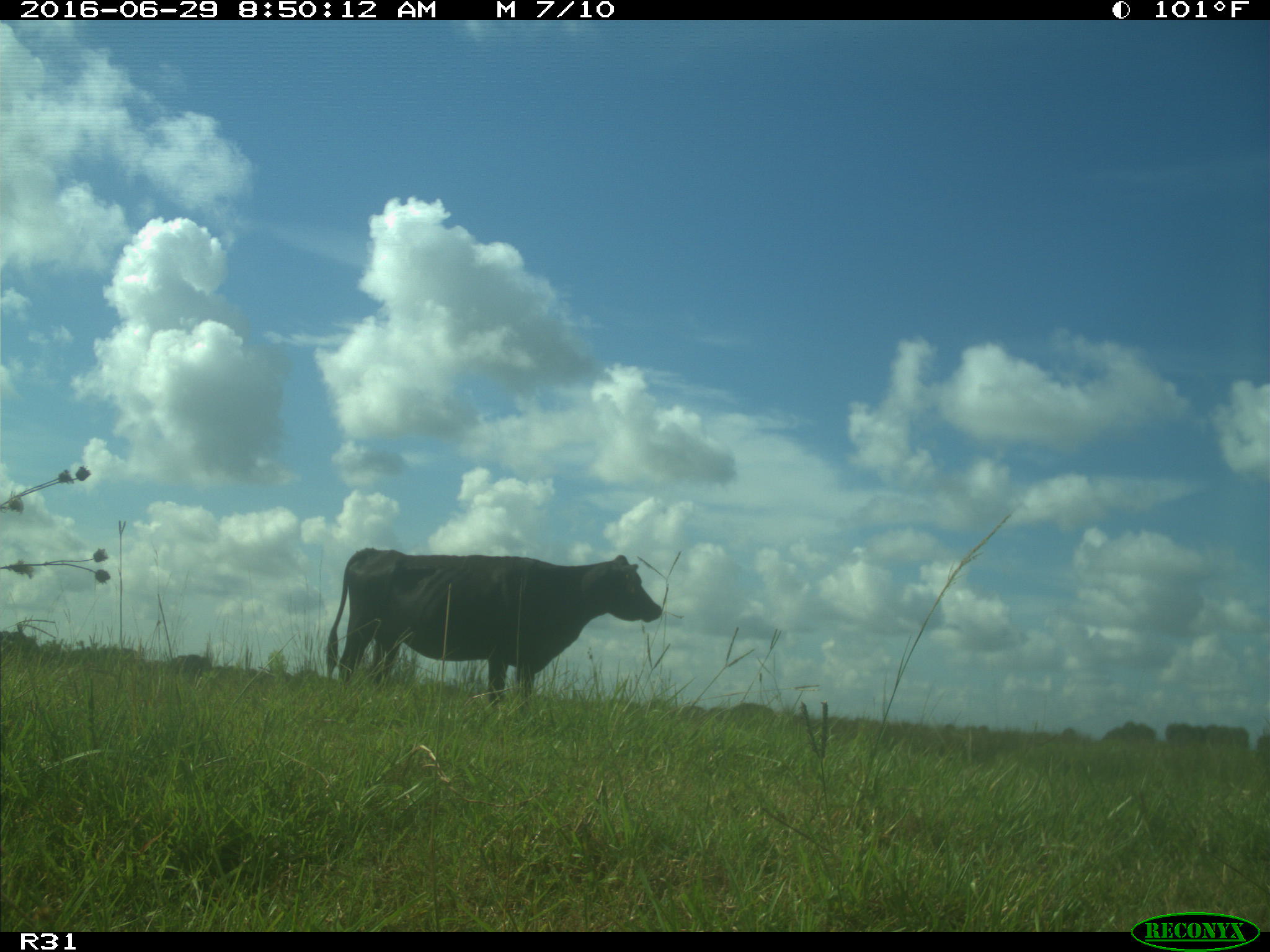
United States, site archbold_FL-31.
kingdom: Animalia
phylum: Chordata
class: Mammalia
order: Artiodactyla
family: Bovidae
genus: Bos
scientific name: Bos taurus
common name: domestic cow